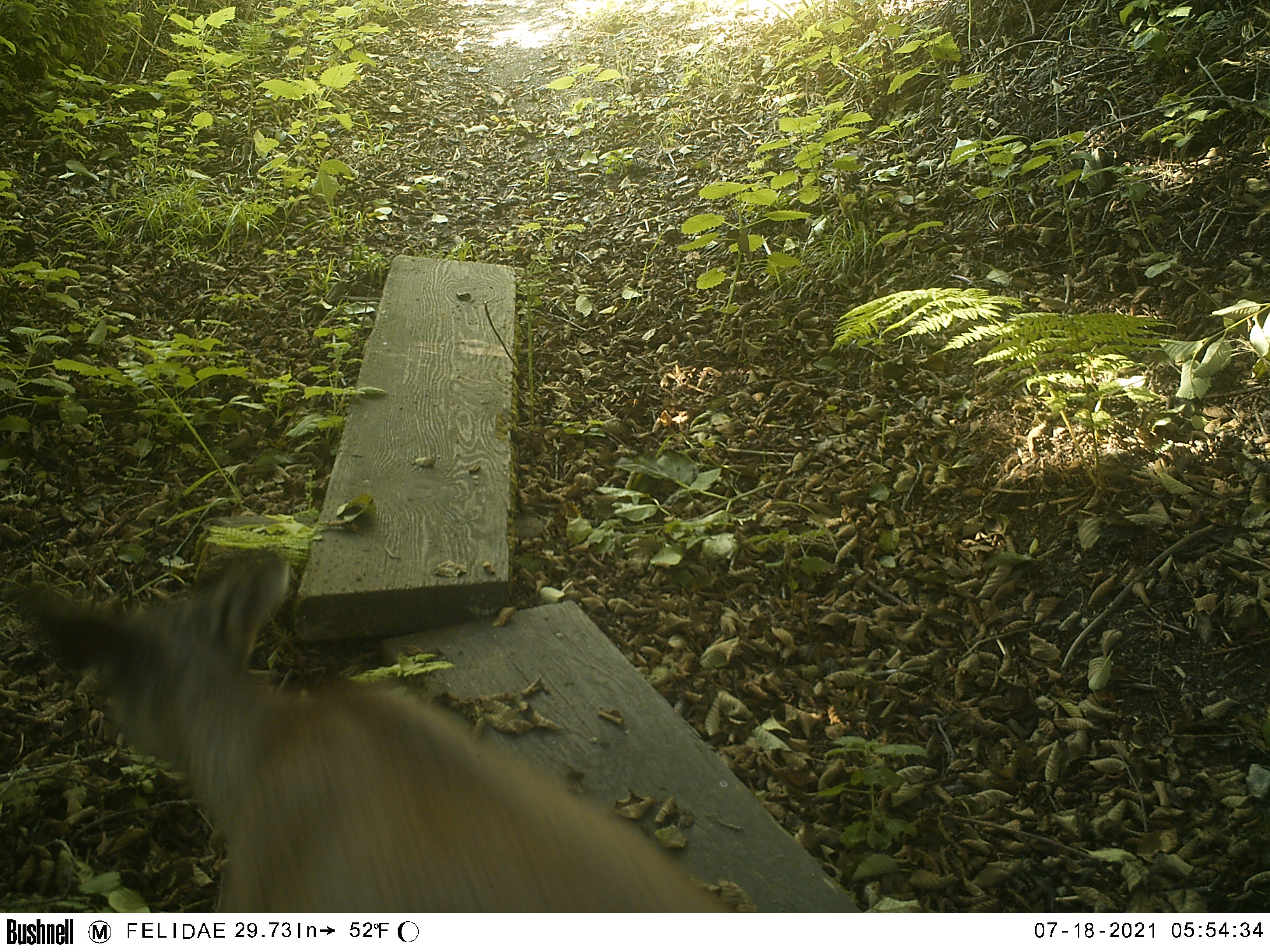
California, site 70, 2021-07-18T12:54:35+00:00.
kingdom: Animalia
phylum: Chordata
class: Mammalia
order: Artiodactyla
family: Cervidae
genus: Odocoileus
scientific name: Odocoileus hemionus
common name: mule deer